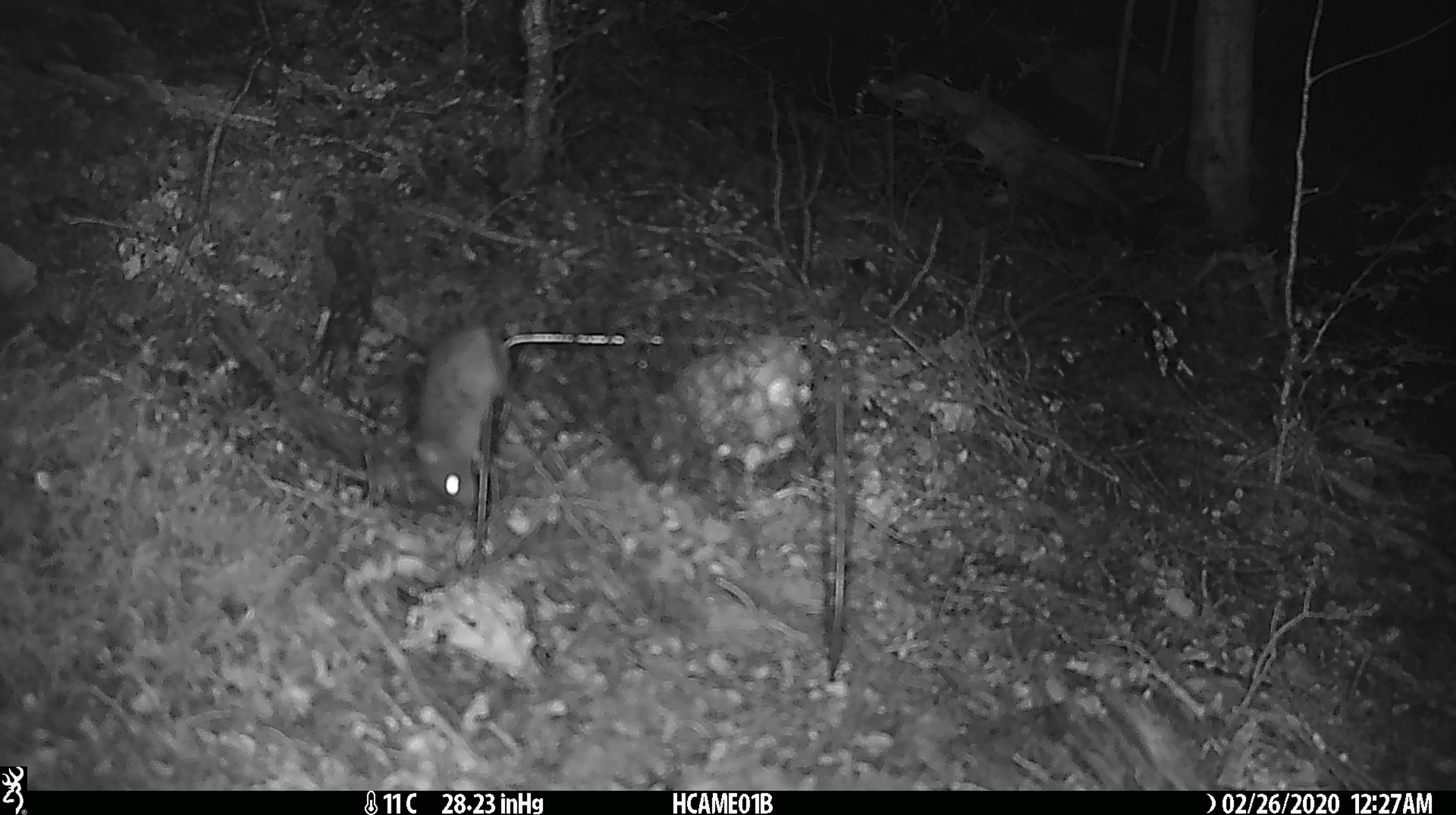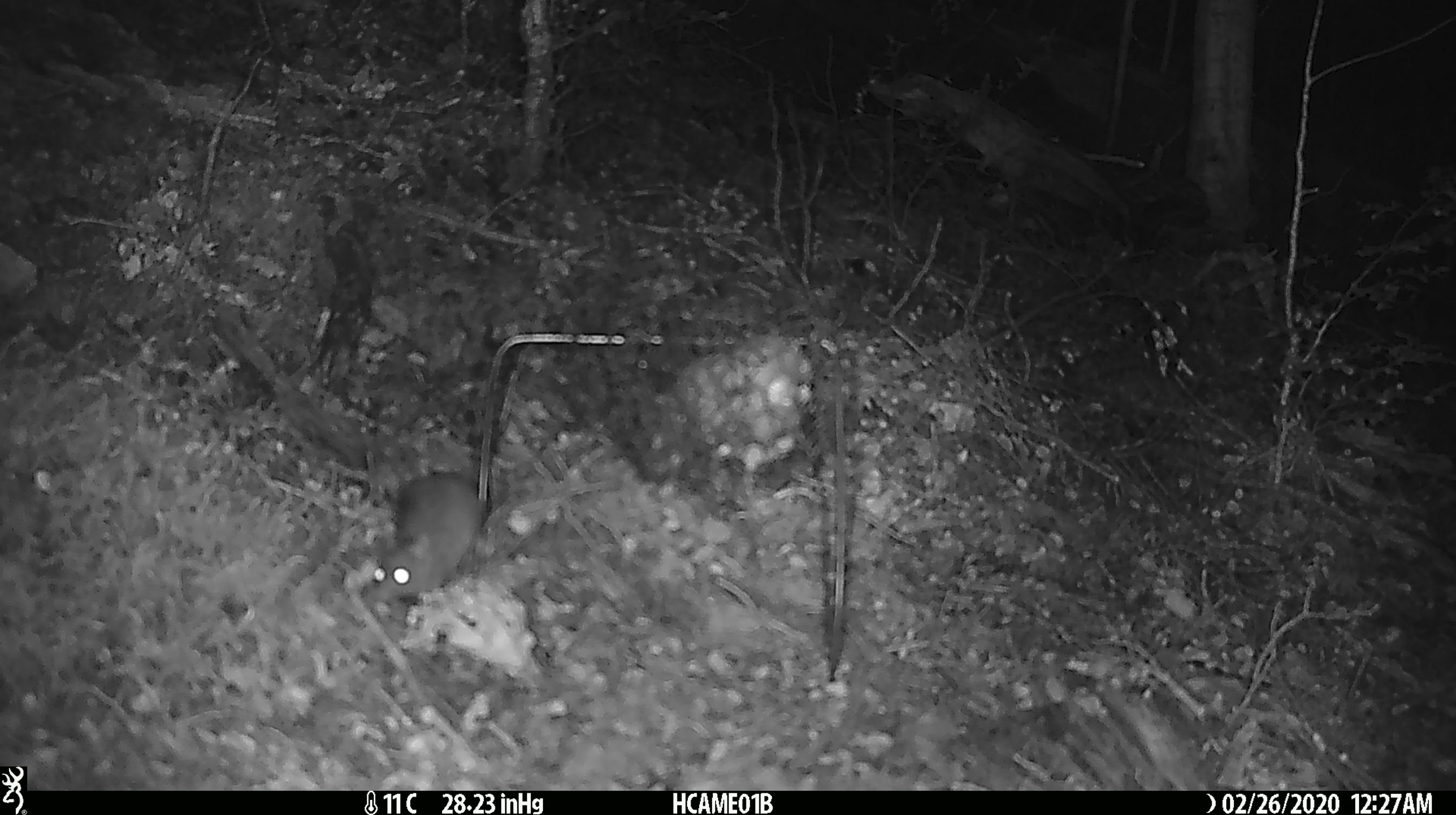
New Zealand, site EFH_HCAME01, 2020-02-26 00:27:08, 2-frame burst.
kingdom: Animalia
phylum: Chordata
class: Mammalia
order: Rodentia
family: Muridae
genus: Mus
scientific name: Mus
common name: mouse